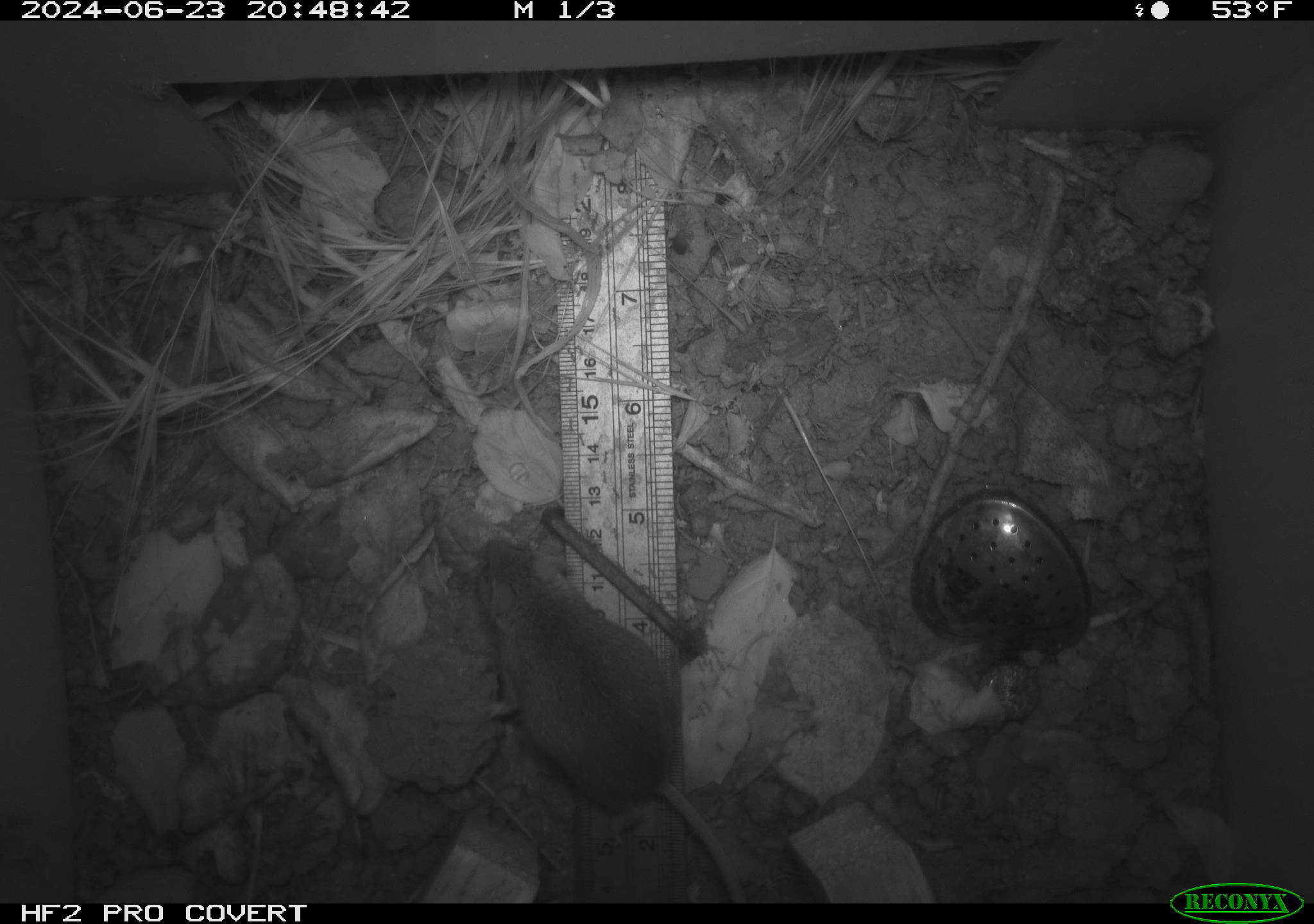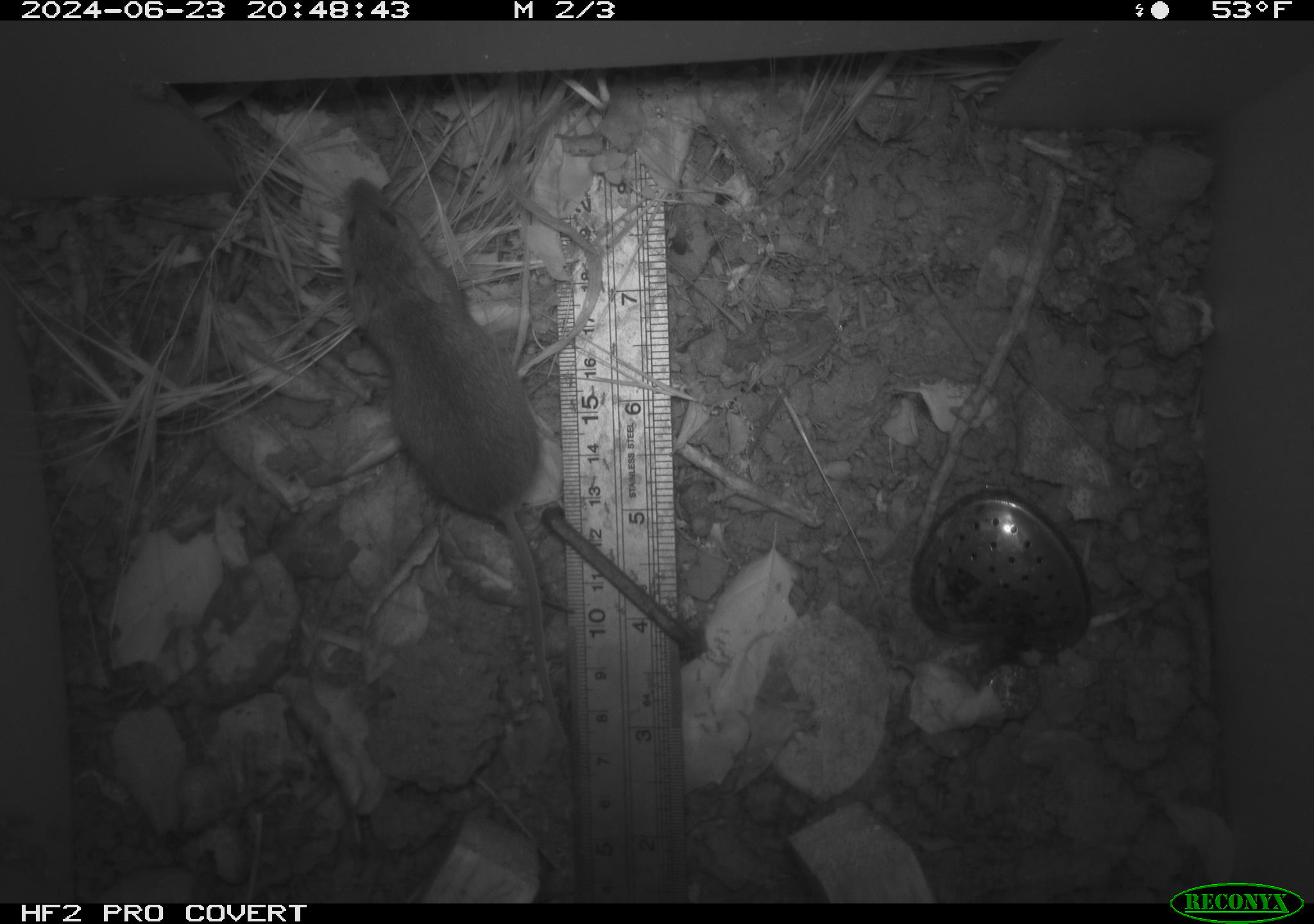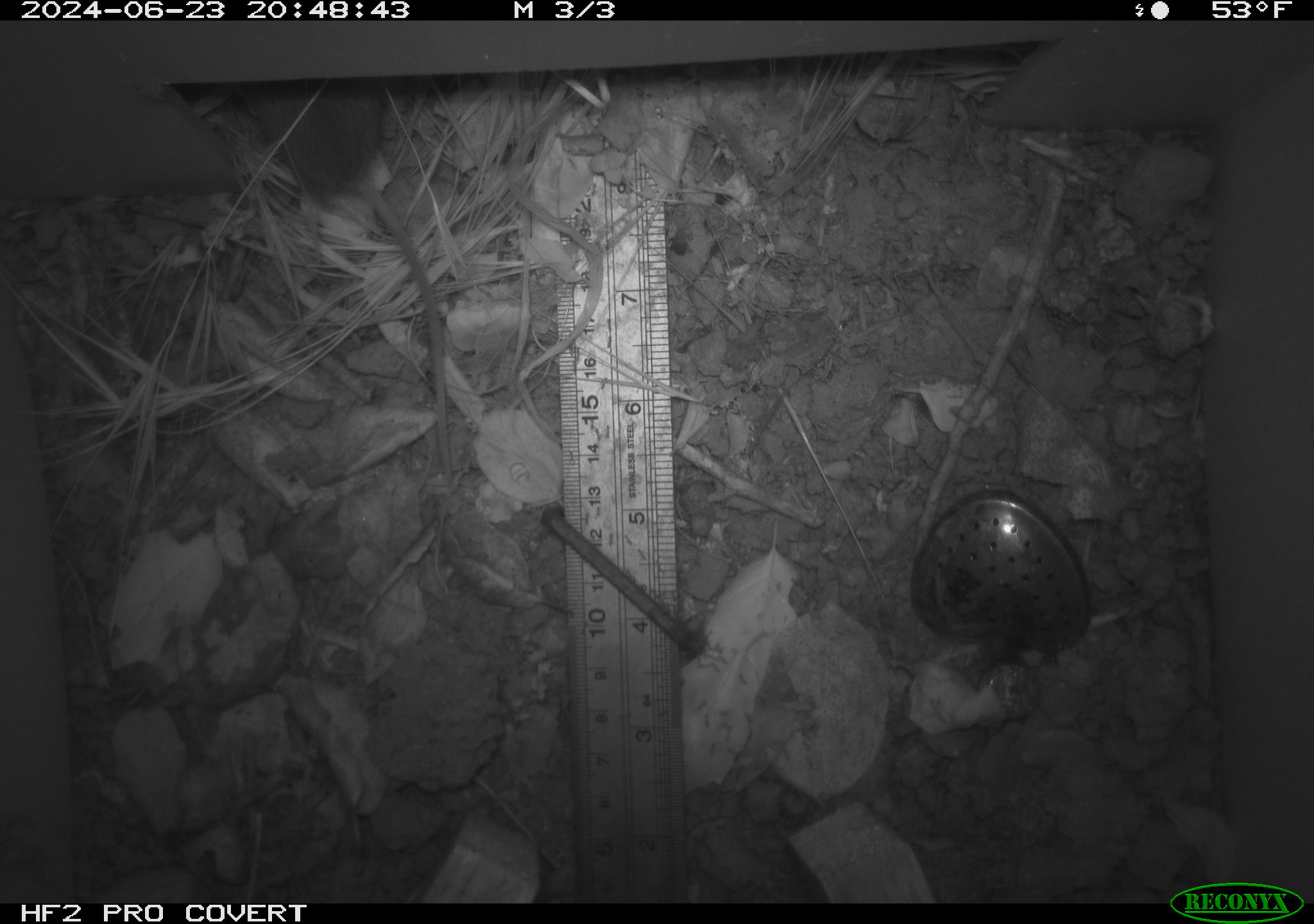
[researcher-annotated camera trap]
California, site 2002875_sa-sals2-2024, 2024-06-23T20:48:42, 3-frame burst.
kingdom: Animalia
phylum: Chordata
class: Mammalia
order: Rodentia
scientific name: Rodentia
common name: mouse species